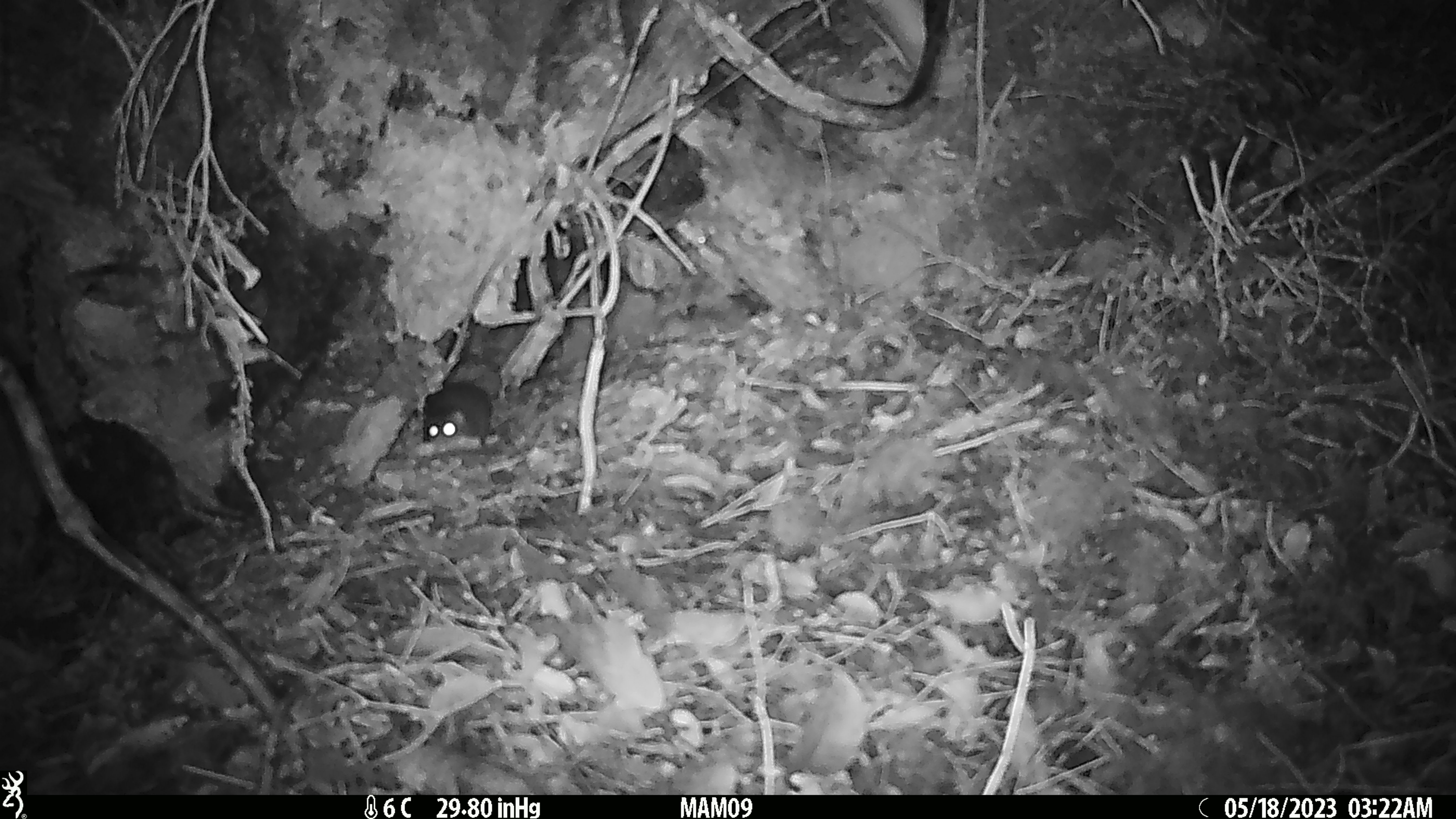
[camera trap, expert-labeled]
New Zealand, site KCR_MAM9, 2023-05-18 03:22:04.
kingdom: Animalia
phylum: Chordata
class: Mammalia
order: Rodentia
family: Muridae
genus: Rattus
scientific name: Rattus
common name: rat